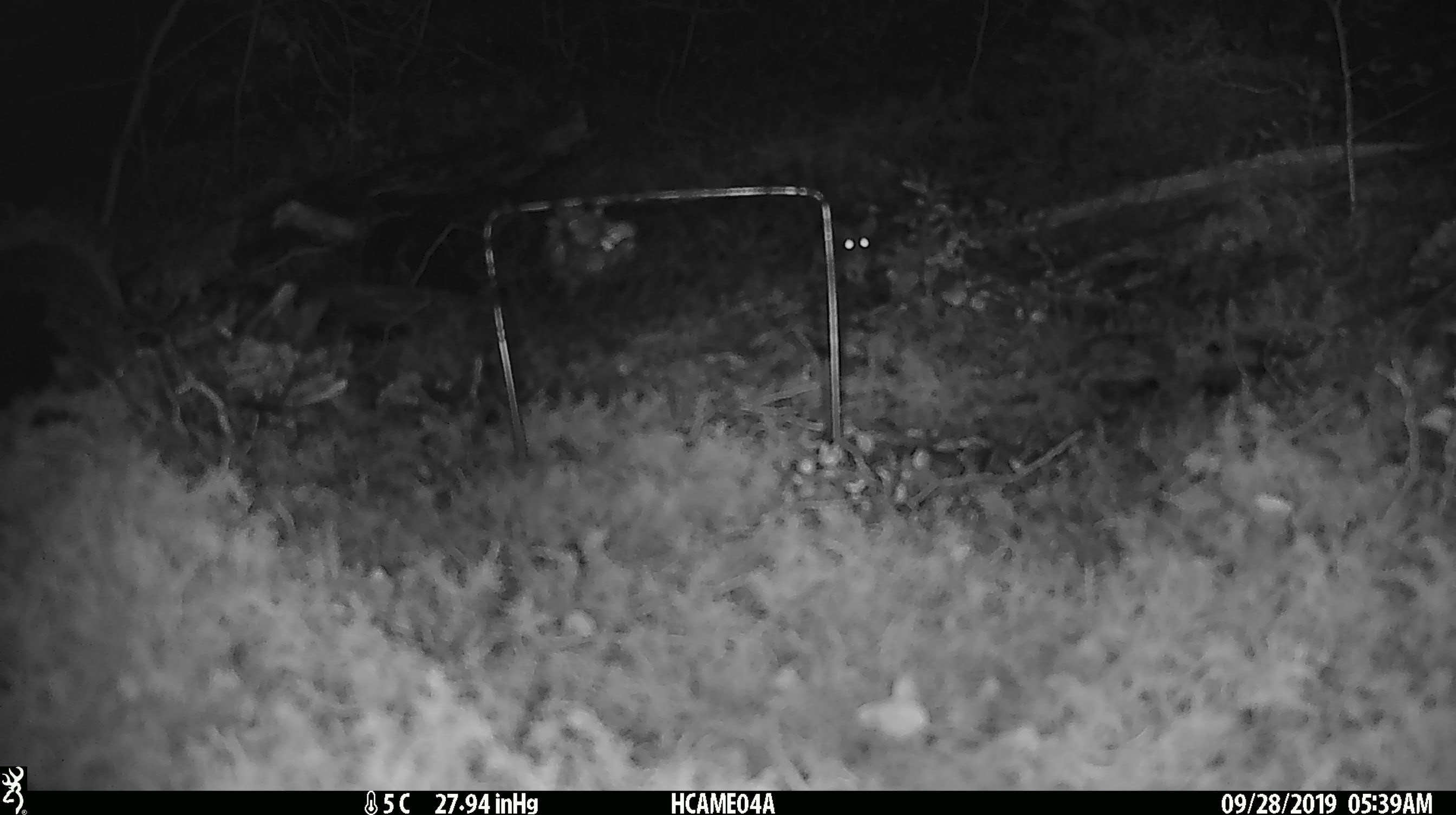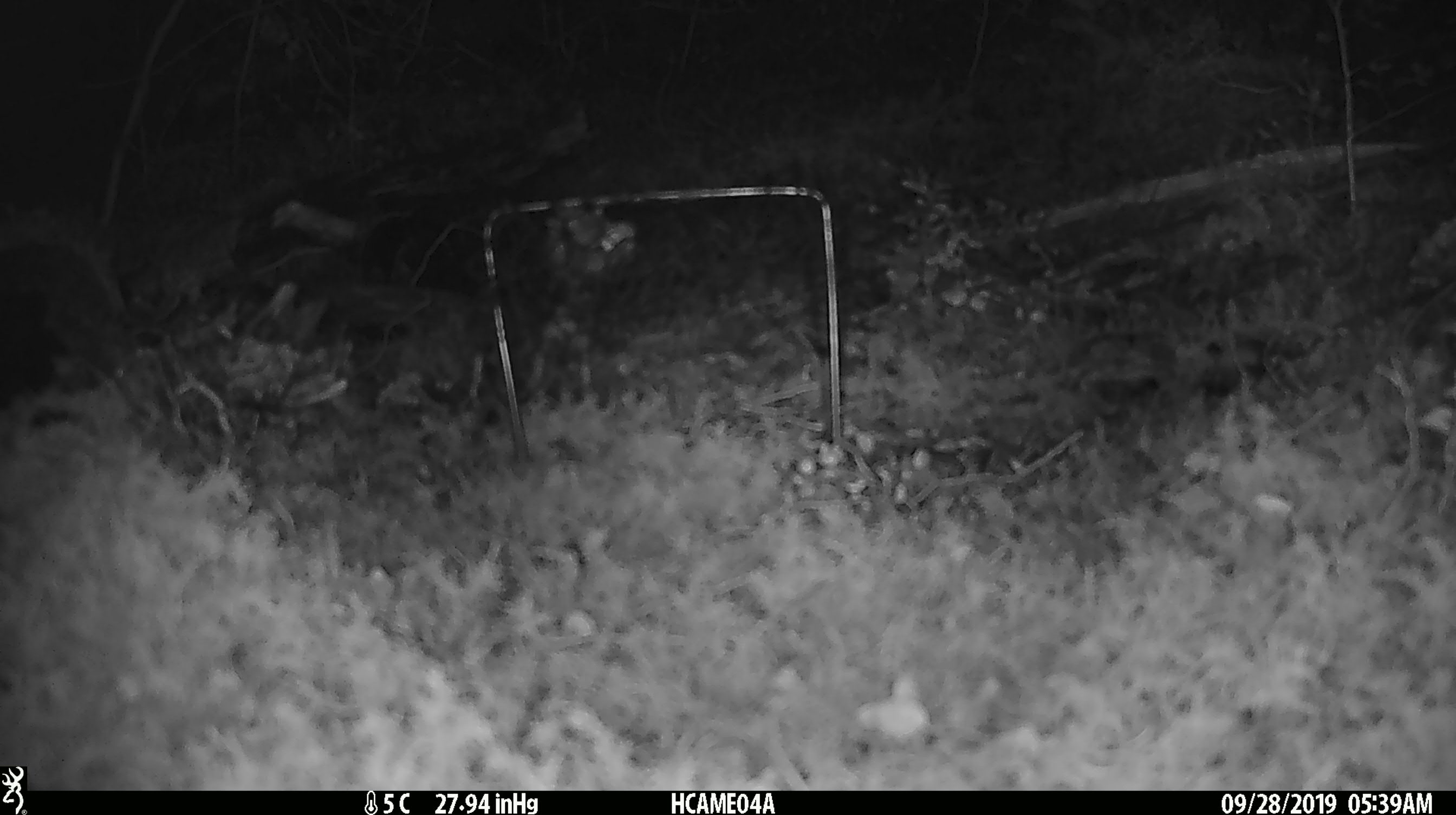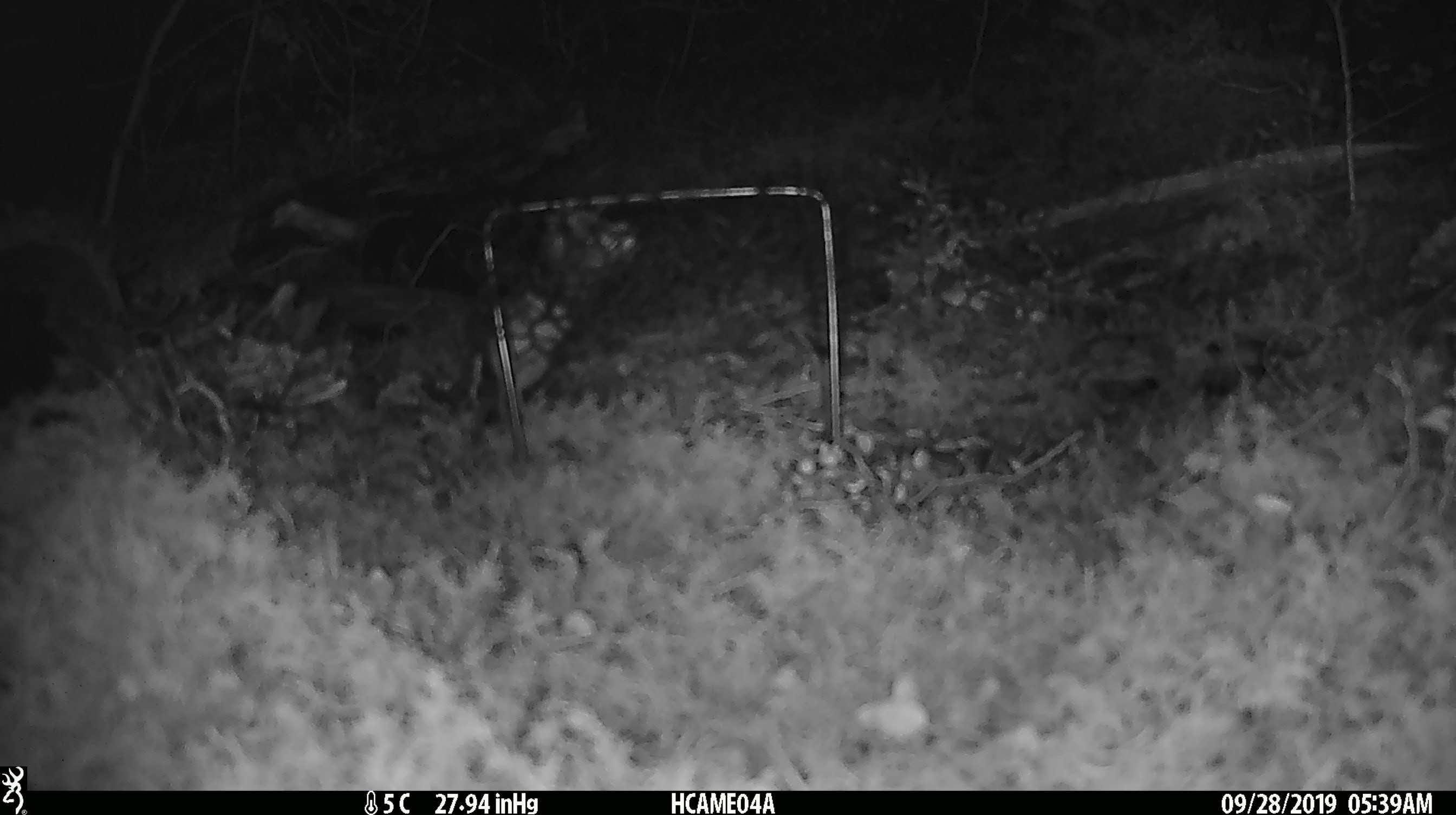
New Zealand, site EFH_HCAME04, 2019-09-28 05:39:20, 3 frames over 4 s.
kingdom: Animalia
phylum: Chordata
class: Mammalia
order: Rodentia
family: Muridae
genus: Mus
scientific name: Mus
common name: mouse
Mouse (Mus).